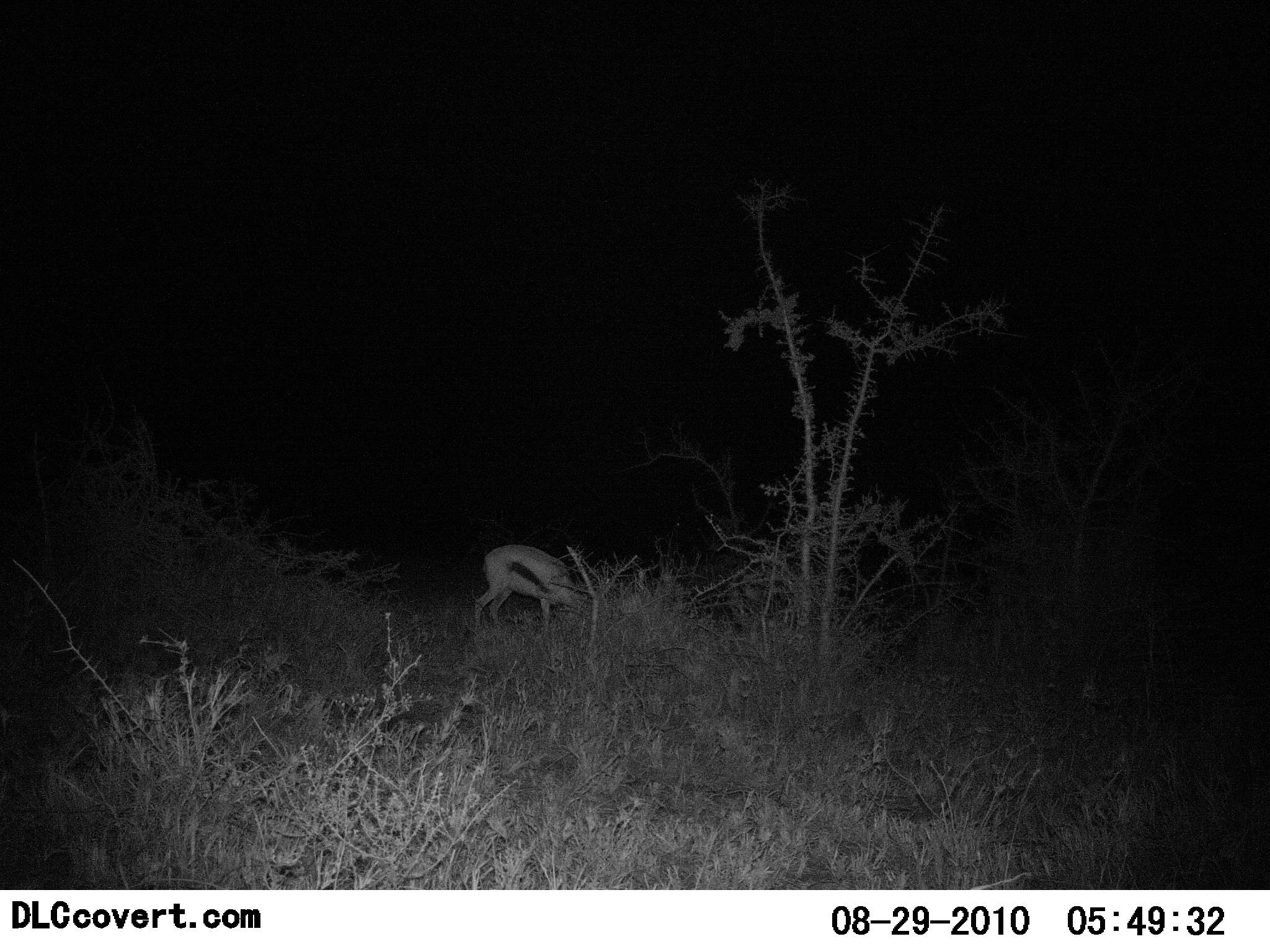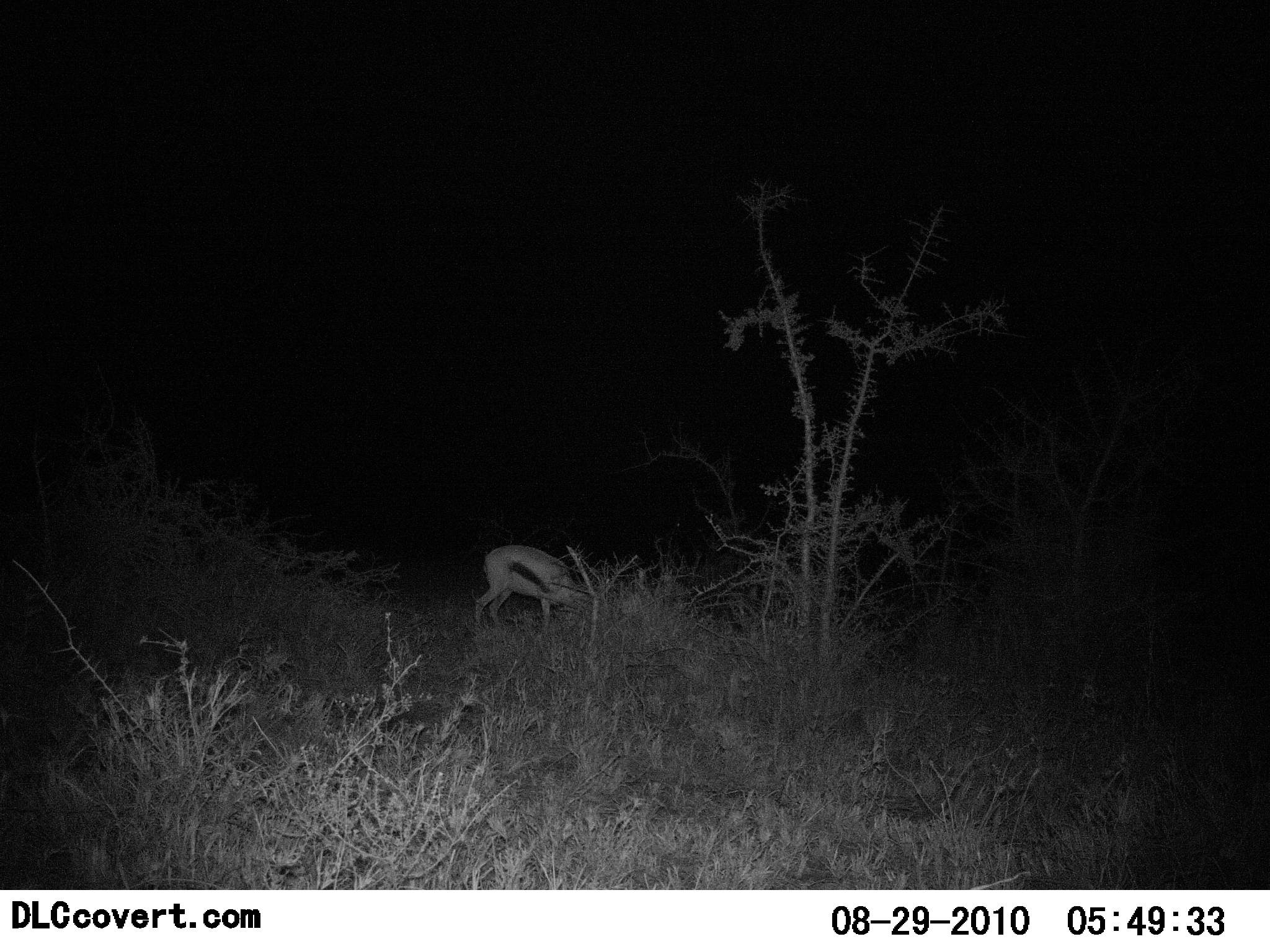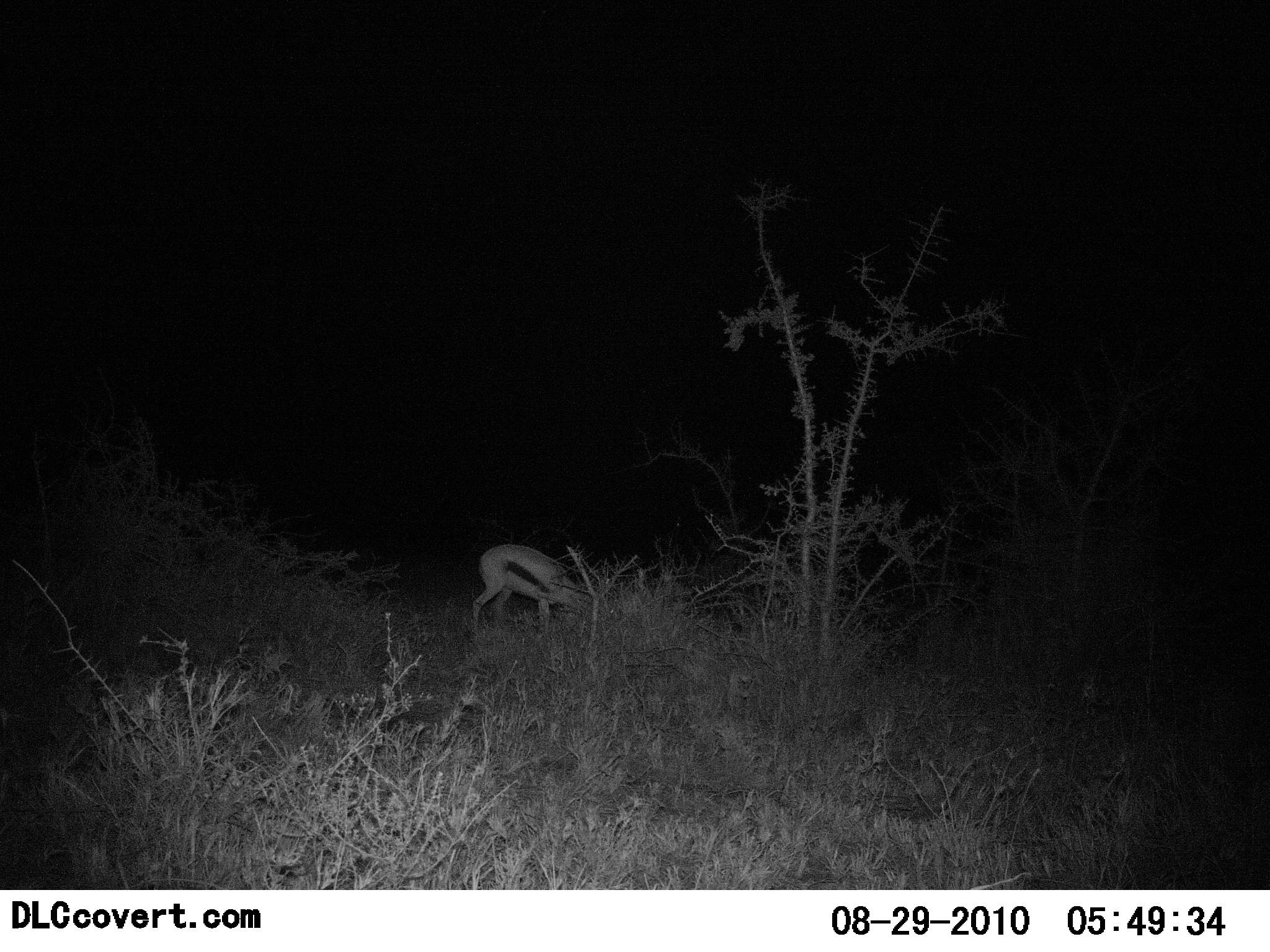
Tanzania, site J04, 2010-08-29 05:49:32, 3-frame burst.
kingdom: Animalia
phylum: Chordata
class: Mammalia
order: Artiodactyla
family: Bovidae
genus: Eudorcas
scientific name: Eudorcas thomsonii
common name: thomson's gazelle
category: gazellethomsons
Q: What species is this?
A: Gazellethomsons (thomson's gazelle) (Eudorcas thomsonii).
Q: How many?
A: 1.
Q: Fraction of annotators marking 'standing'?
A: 27%.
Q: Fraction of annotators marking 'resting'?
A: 0%.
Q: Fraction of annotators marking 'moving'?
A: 27%.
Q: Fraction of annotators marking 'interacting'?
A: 0%.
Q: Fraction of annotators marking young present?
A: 0%.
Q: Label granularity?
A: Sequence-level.